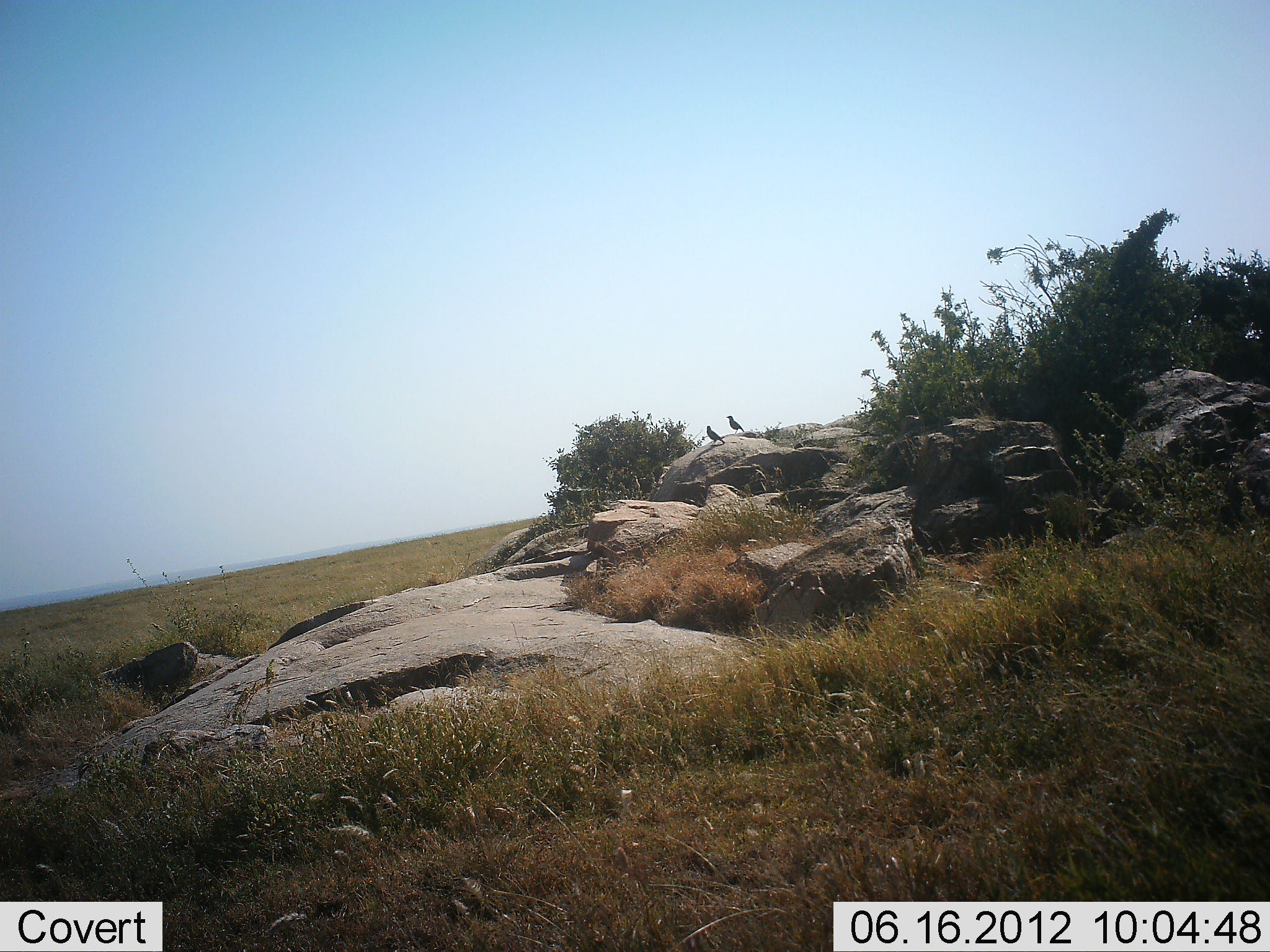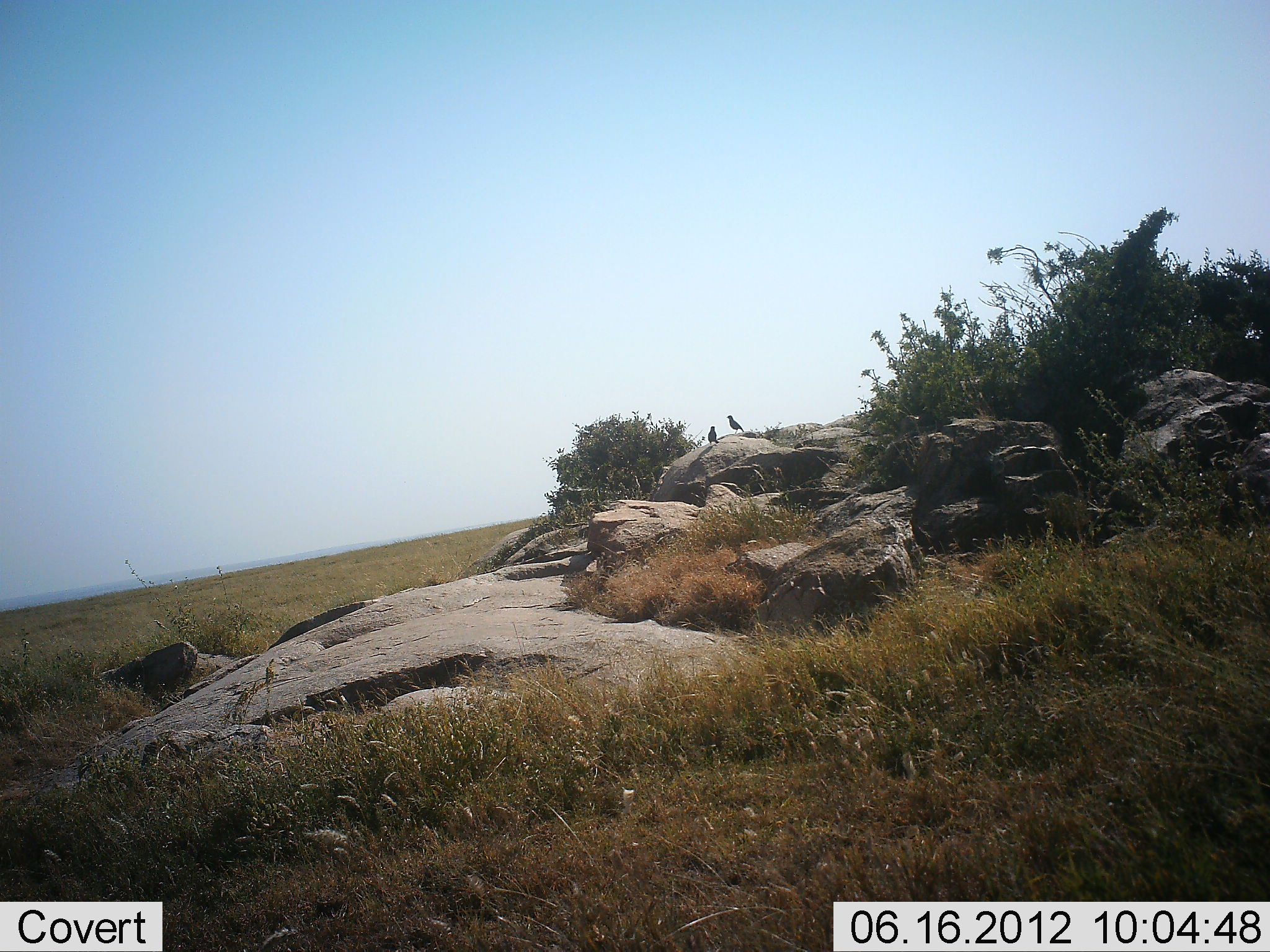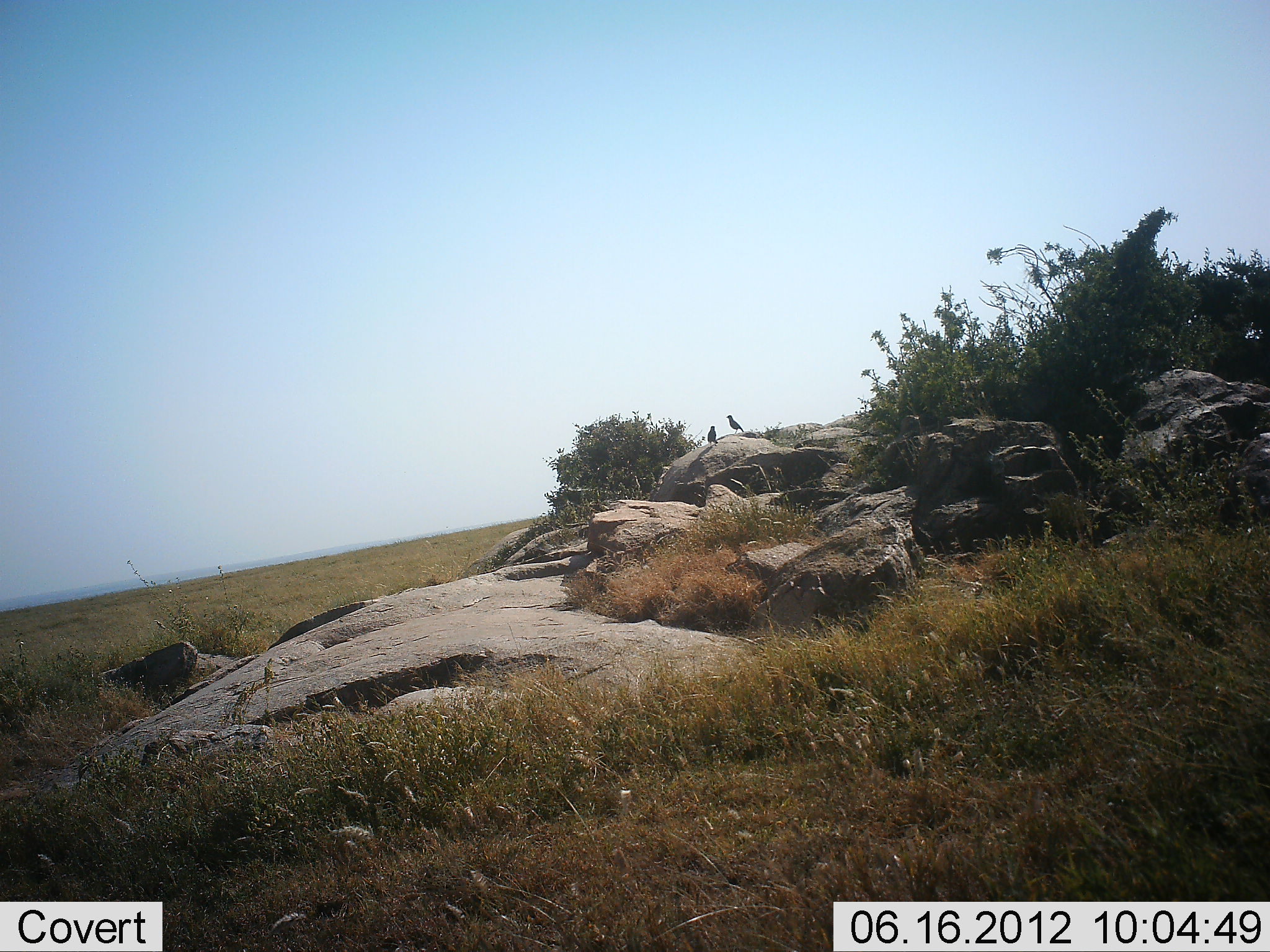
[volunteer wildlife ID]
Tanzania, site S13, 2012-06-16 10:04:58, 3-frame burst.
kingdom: Animalia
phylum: Chordata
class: Aves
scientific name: Aves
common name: bird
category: otherbird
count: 2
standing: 82%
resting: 18%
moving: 0%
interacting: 0%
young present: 0%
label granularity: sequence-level